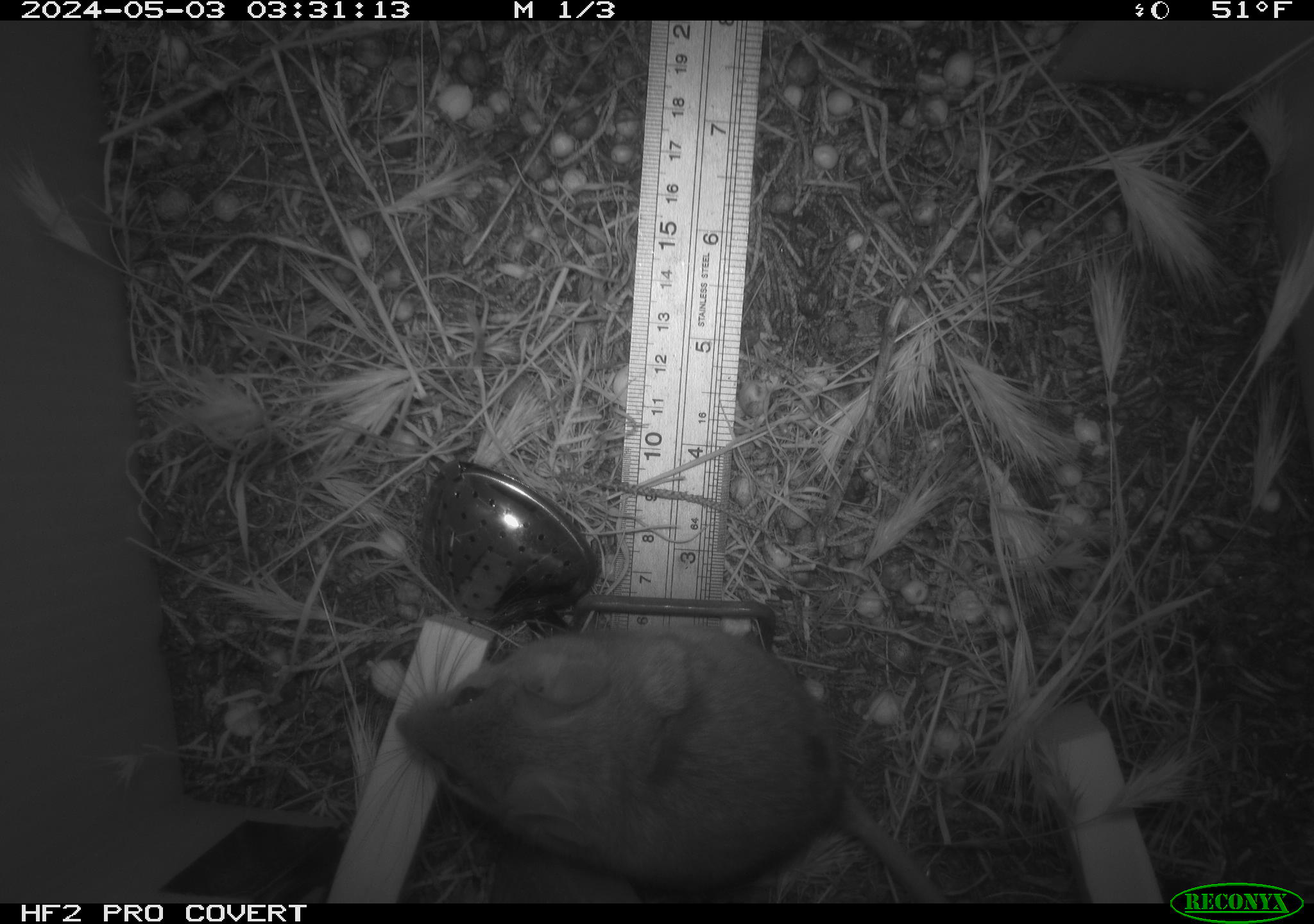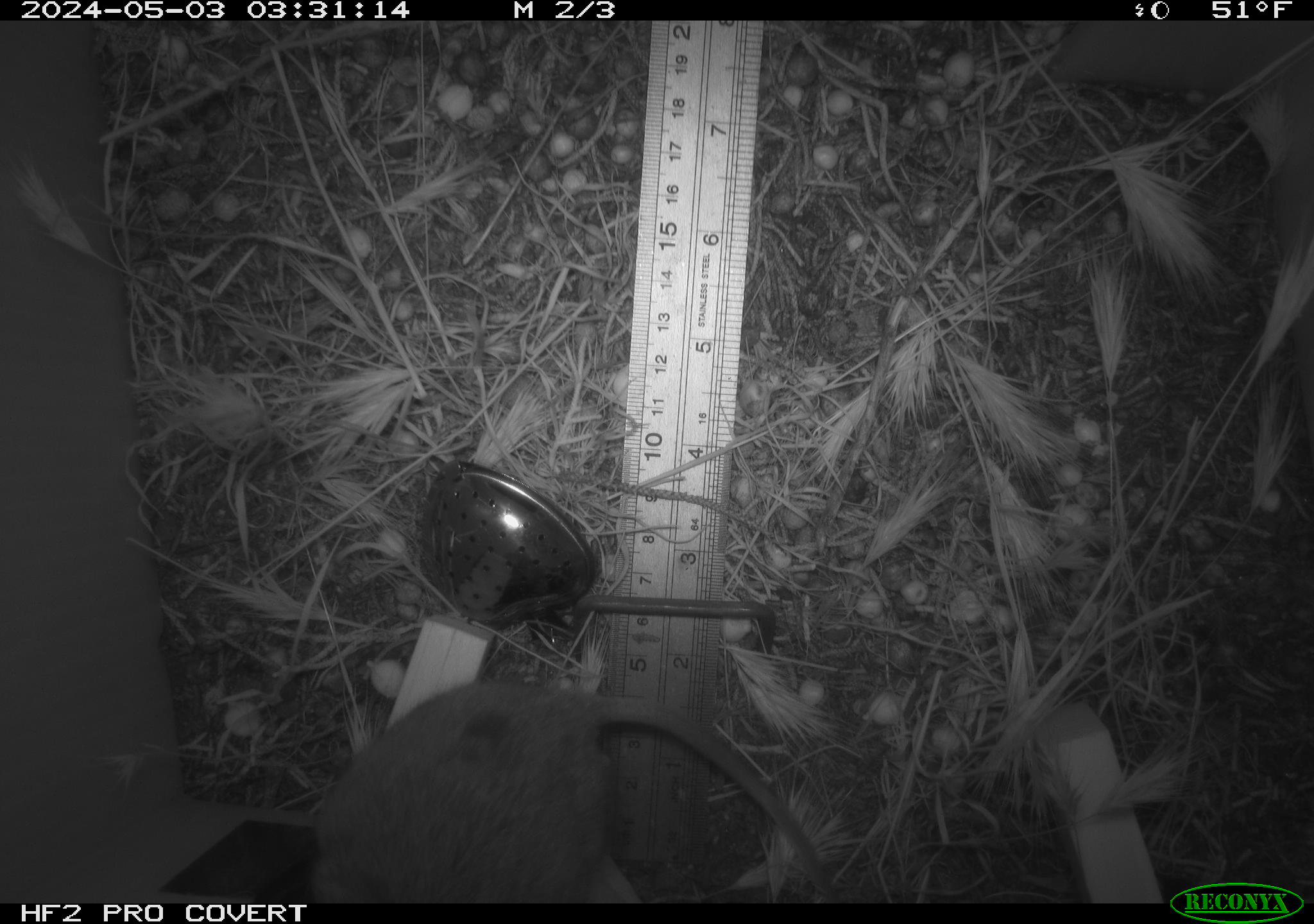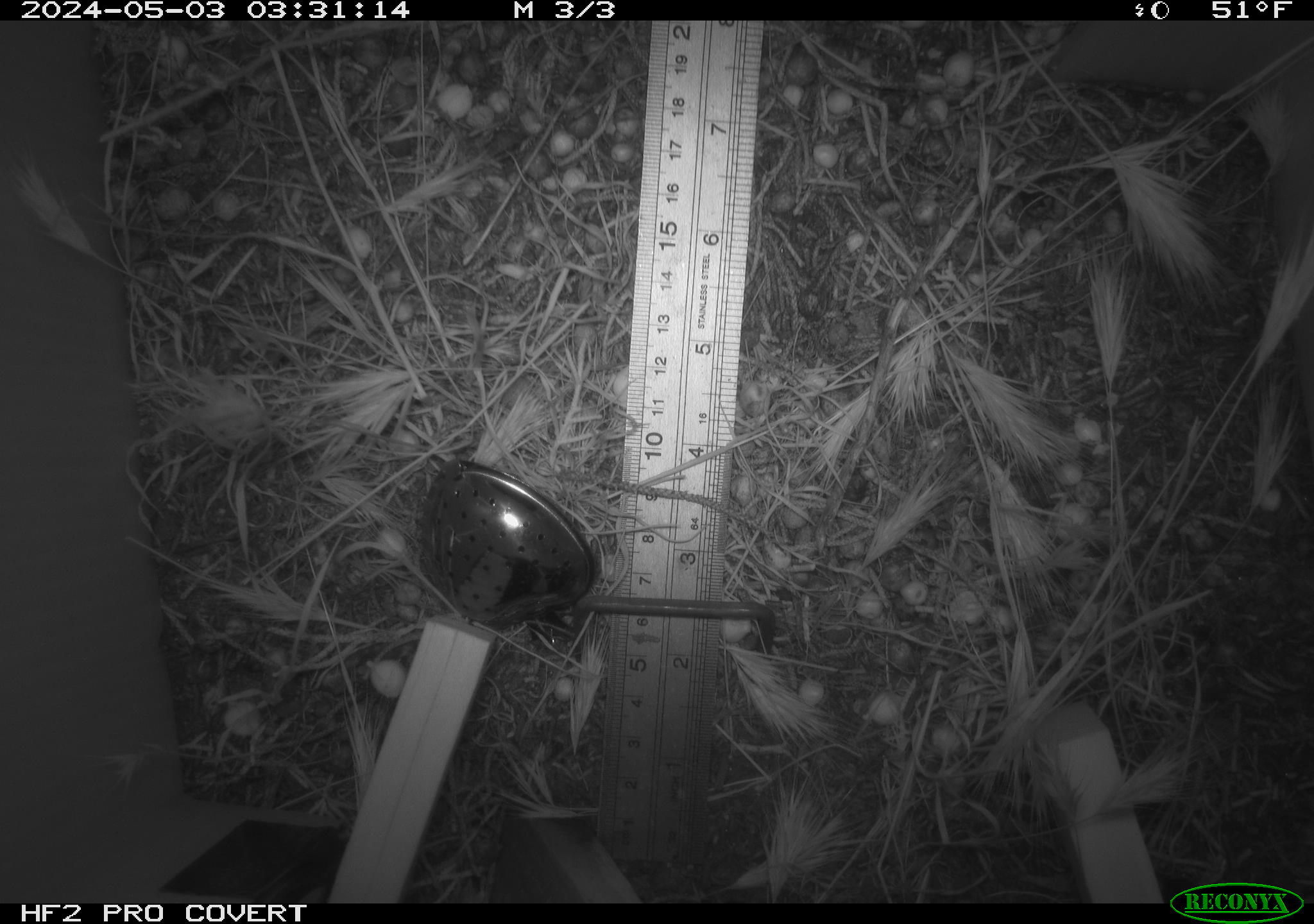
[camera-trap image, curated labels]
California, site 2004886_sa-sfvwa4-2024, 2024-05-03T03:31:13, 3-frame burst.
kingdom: Animalia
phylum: Chordata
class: Mammalia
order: Rodentia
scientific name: Rodentia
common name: mouse species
Mouse species (Rodentia).